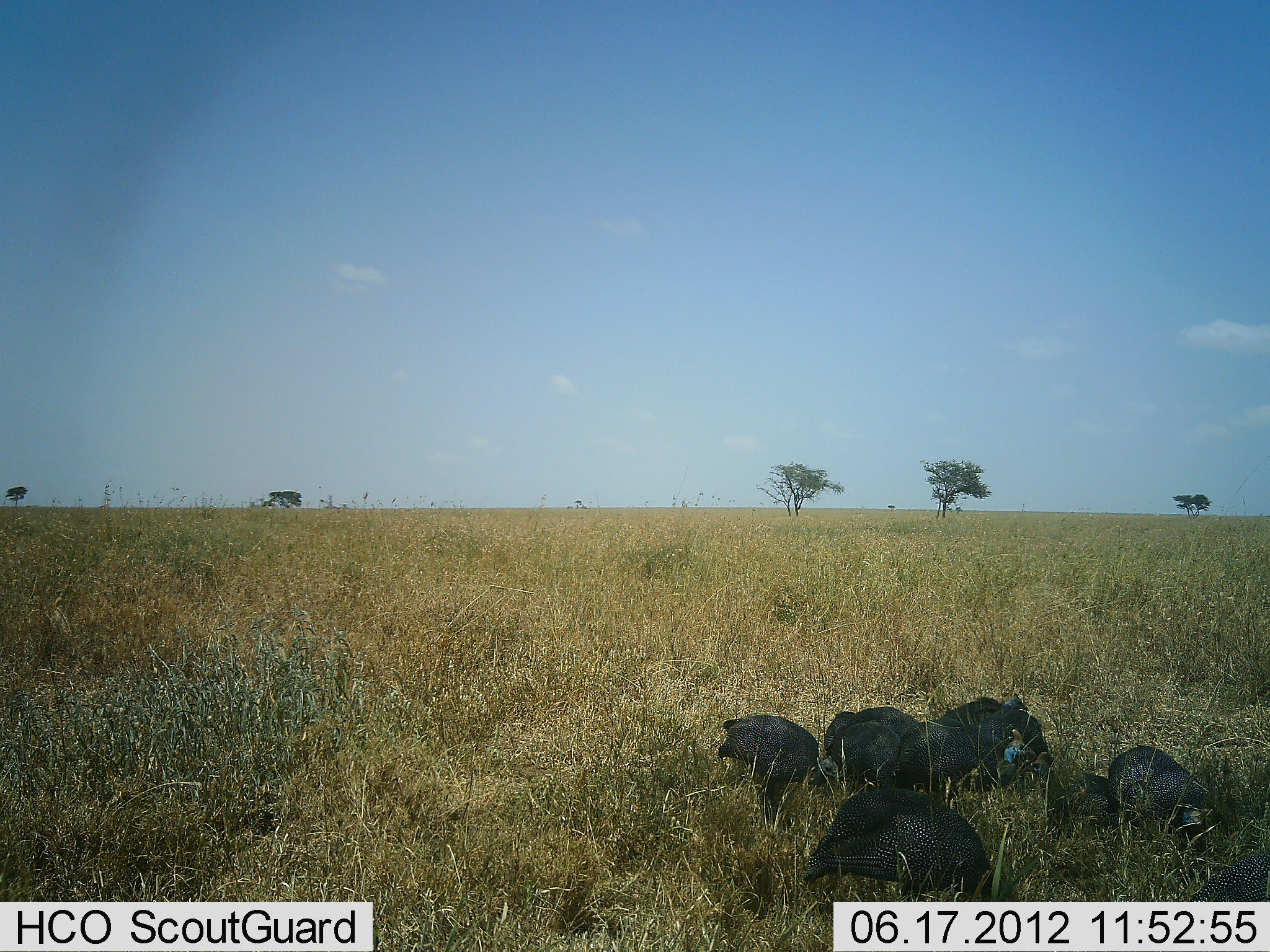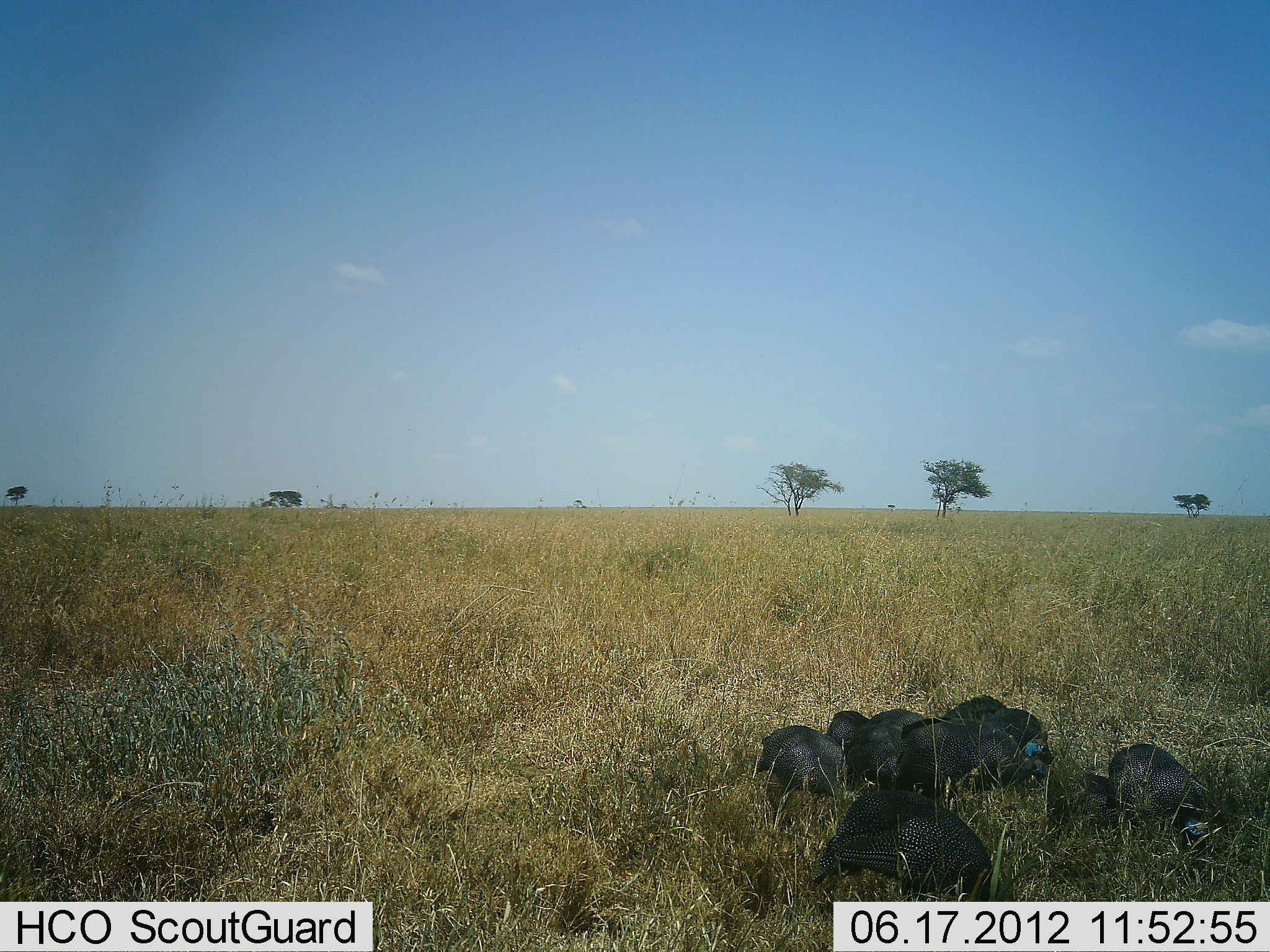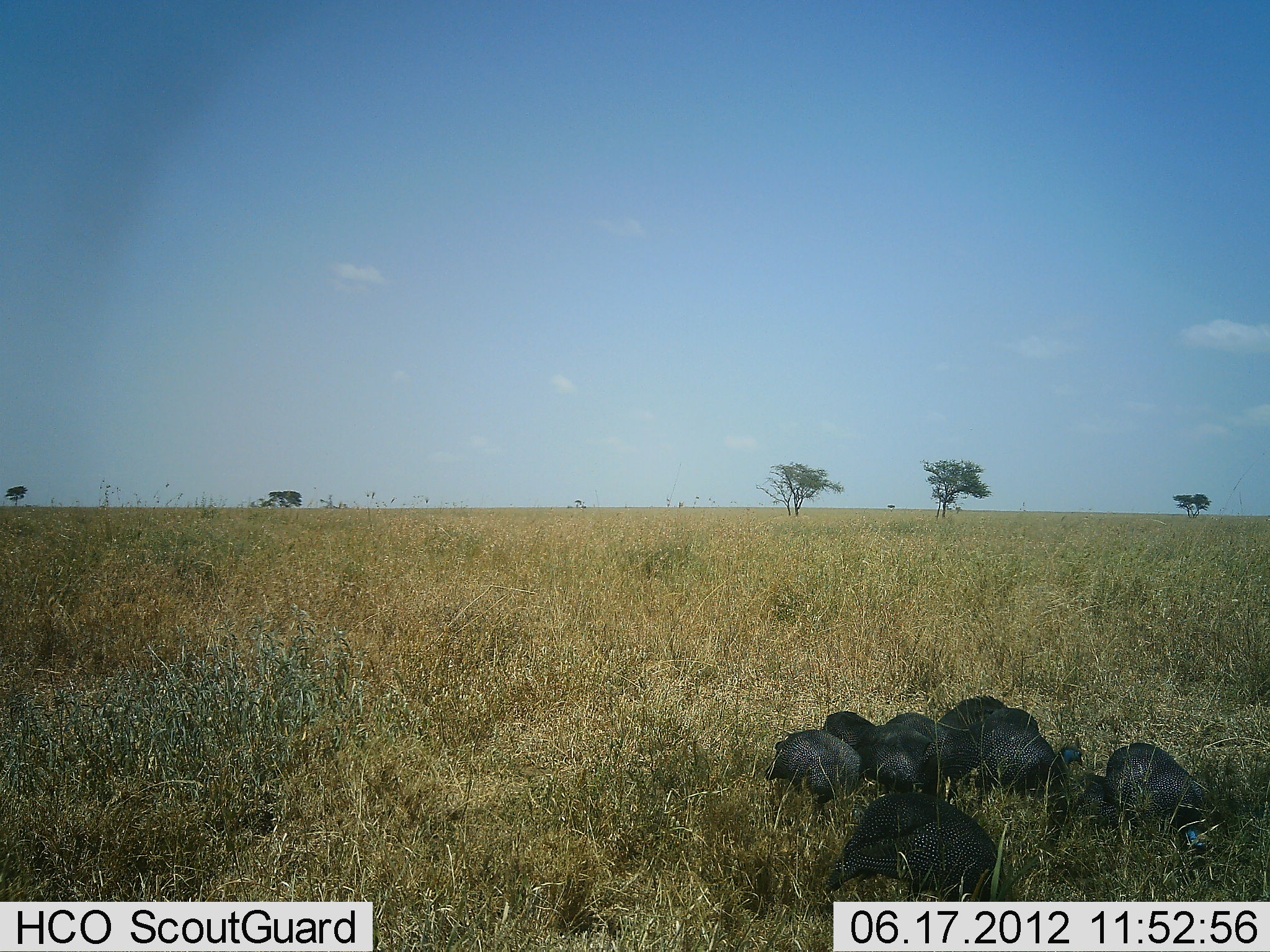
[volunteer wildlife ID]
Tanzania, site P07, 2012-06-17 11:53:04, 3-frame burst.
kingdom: Animalia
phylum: Chordata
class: Aves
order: Galliformes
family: Numididae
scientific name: Numididae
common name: guinea fowl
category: guineafowl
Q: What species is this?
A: Guineafowl (guinea fowl) (Numididae).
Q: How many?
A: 9.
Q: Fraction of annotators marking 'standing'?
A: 30%.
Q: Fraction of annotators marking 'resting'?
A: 10%.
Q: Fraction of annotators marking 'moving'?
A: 10%.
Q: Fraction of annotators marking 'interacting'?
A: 0%.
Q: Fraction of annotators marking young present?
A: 0%.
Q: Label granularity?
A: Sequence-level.